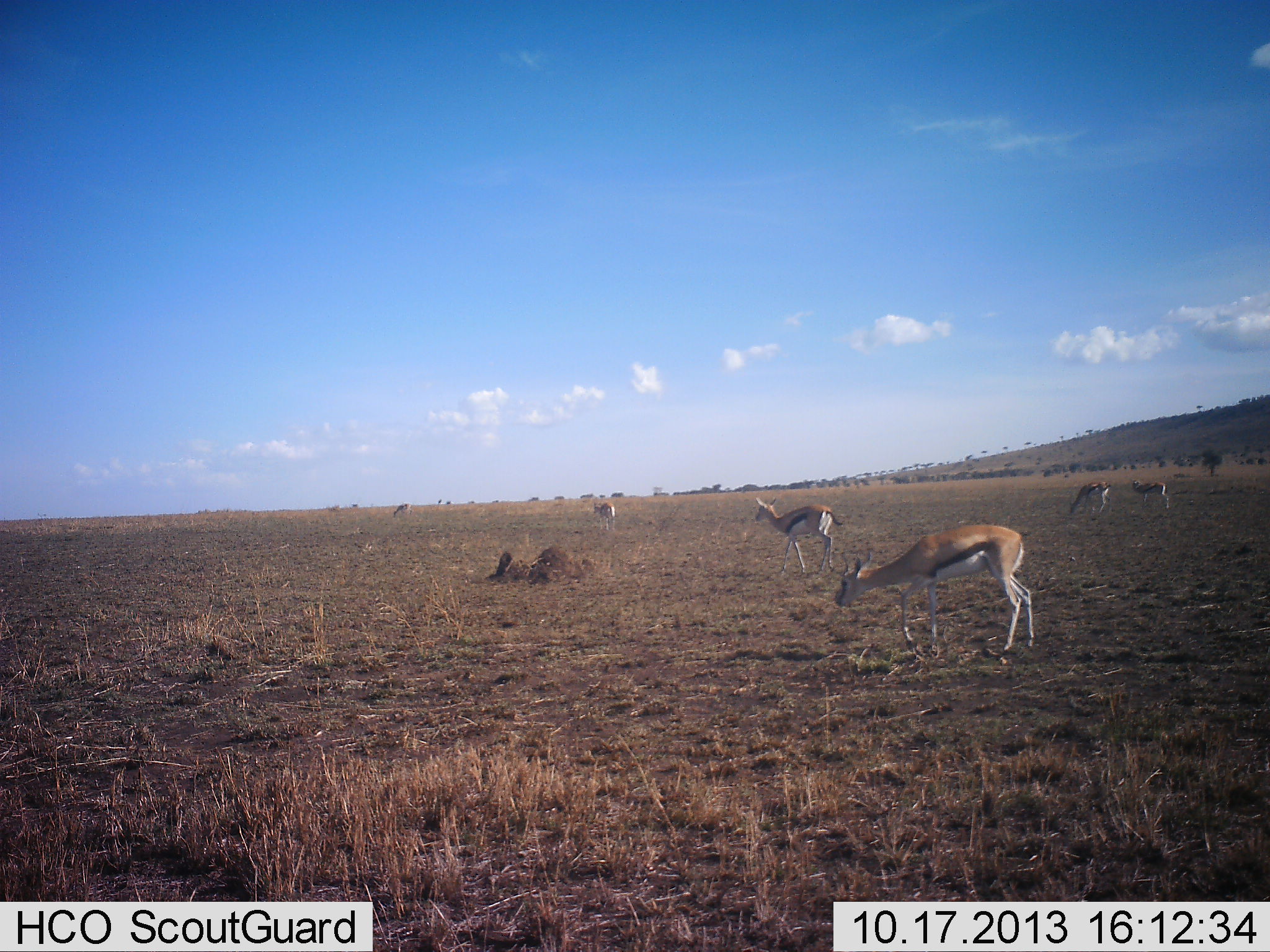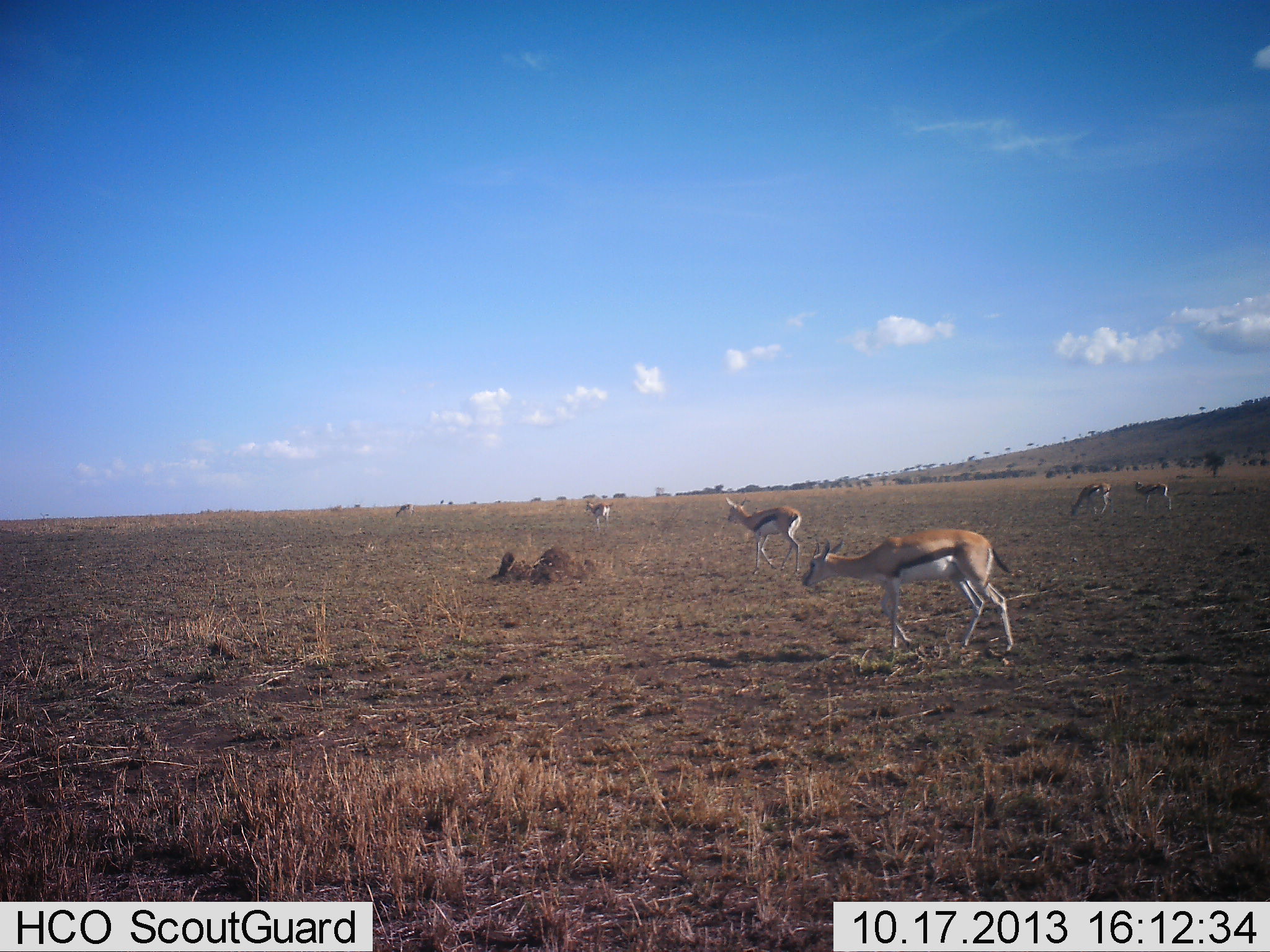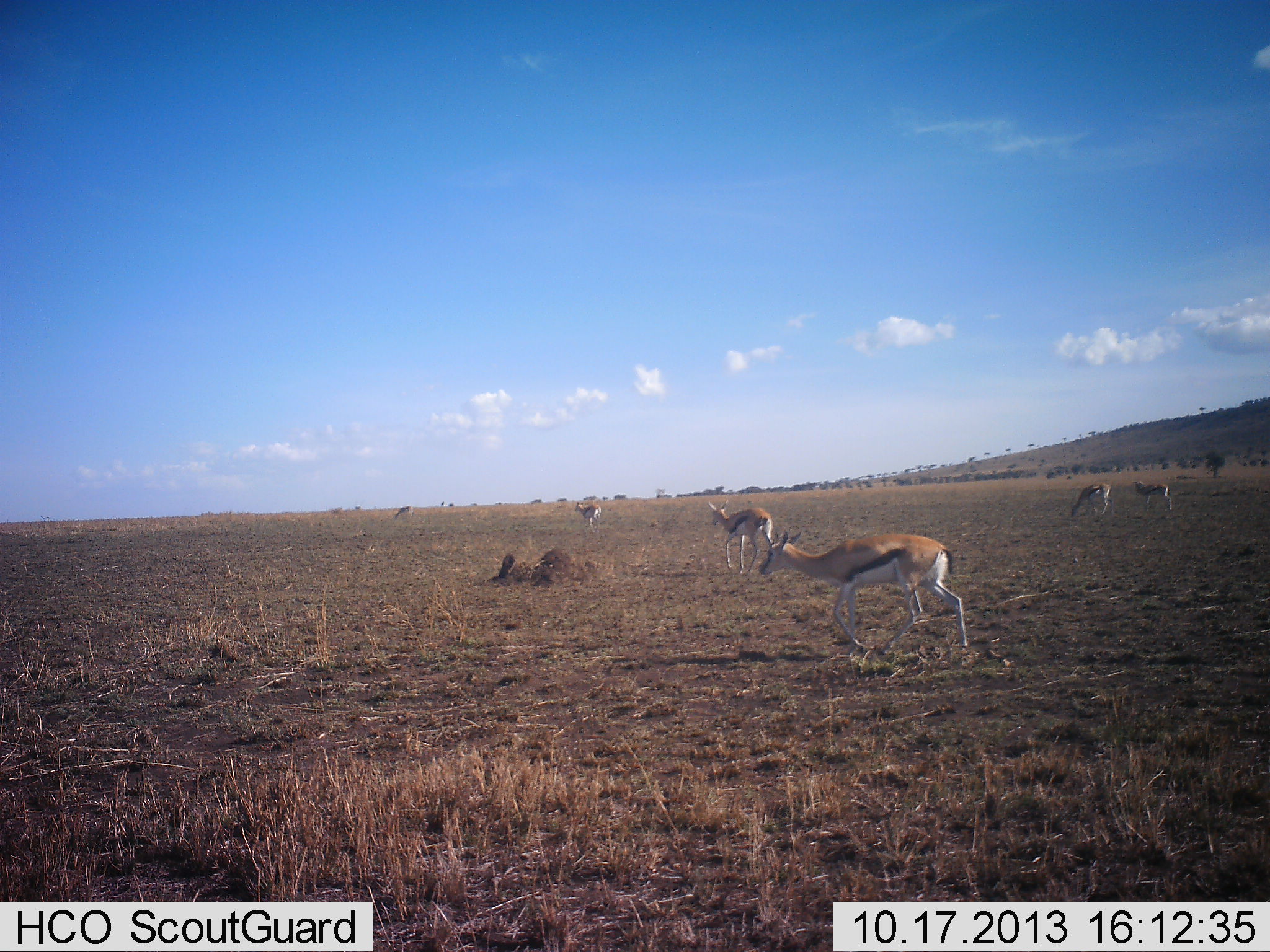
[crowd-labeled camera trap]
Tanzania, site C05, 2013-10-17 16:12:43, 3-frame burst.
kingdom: Animalia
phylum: Chordata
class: Mammalia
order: Artiodactyla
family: Bovidae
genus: Eudorcas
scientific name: Eudorcas thomsonii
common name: thomson's gazelle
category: gazellethomsons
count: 6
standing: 41%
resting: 0%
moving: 76%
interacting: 0%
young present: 0%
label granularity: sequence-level